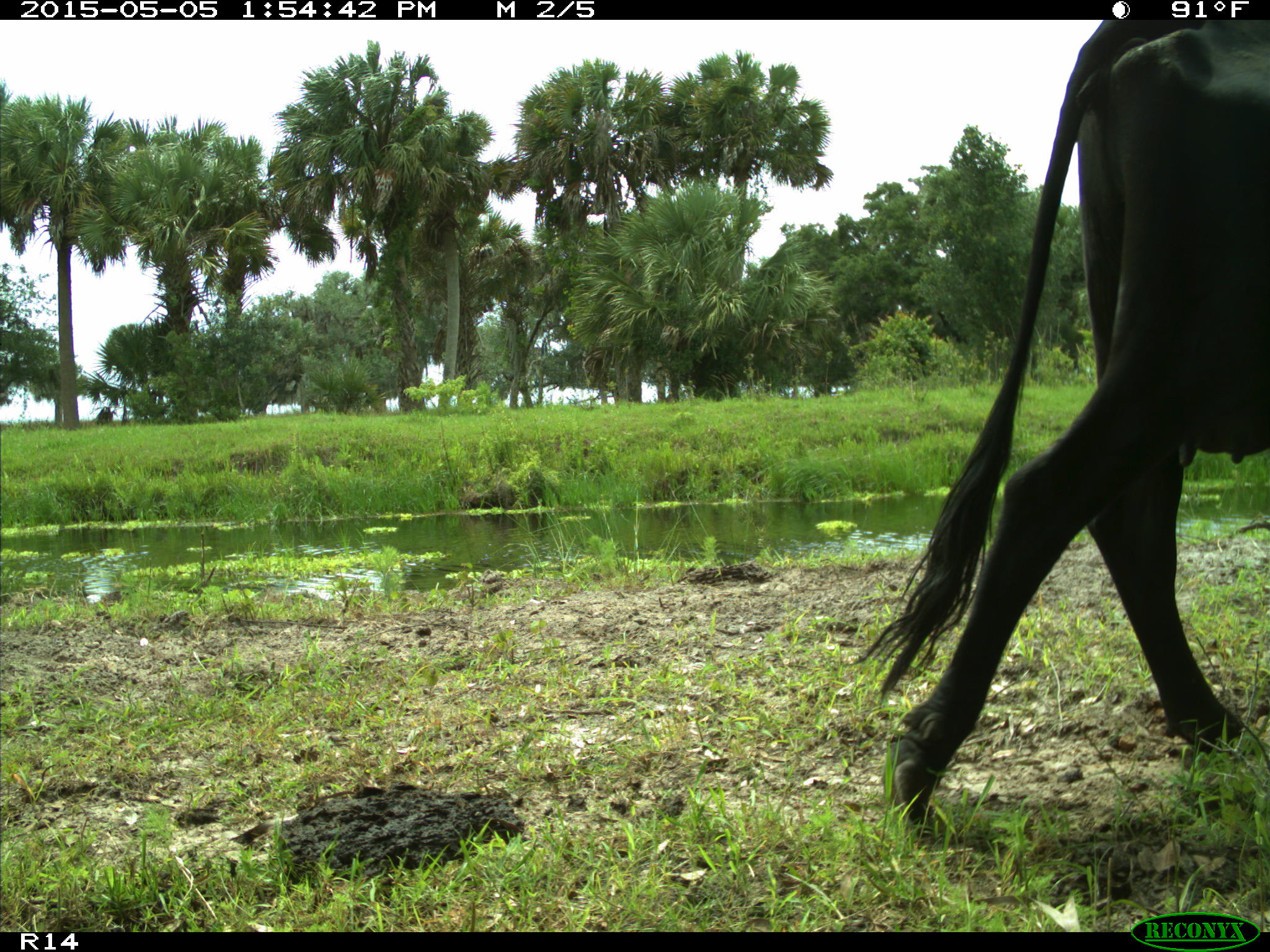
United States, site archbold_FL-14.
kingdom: Animalia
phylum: Chordata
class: Mammalia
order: Artiodactyla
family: Bovidae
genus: Bos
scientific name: Bos taurus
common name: domestic cow